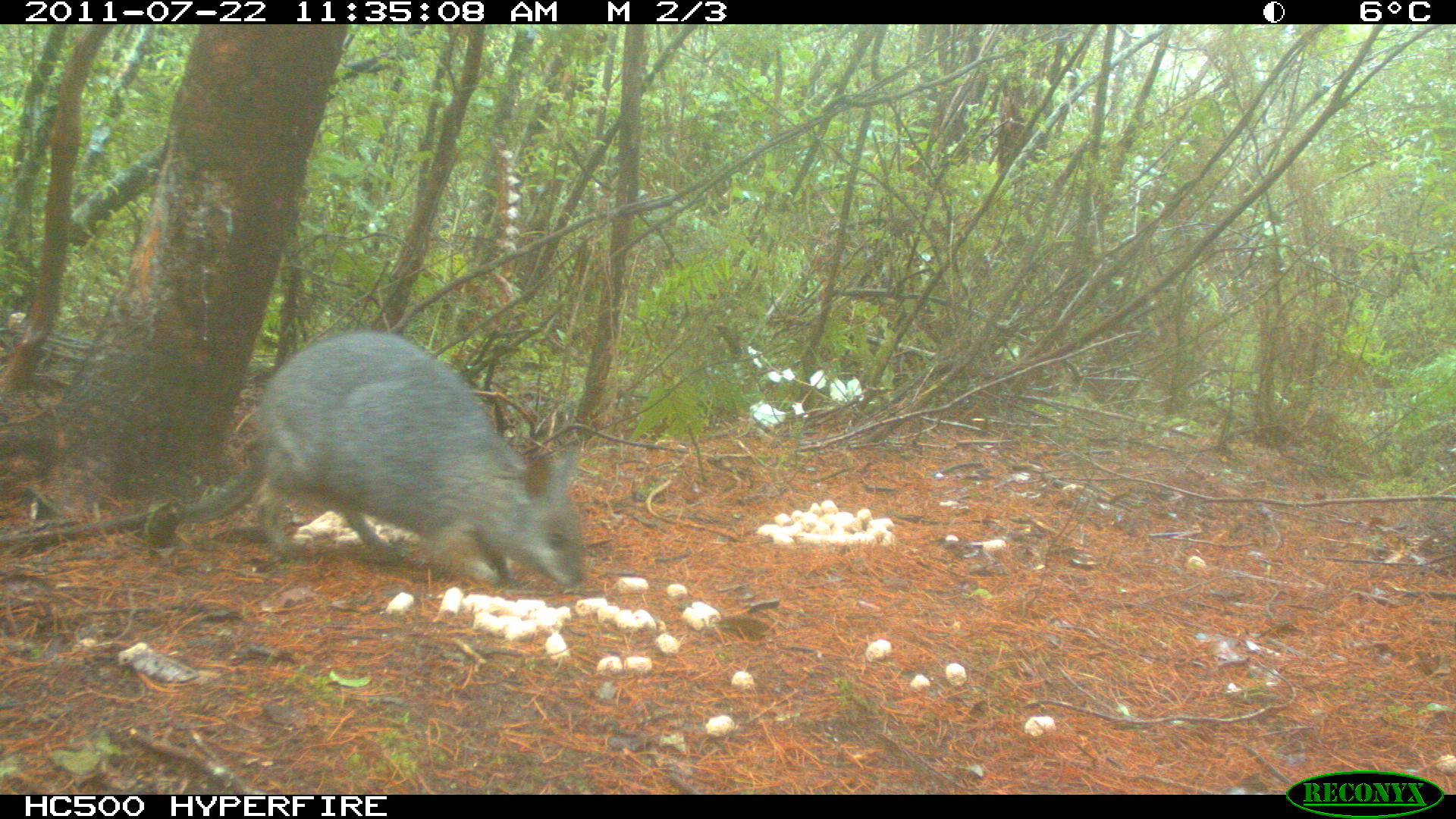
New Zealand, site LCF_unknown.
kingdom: Animalia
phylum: Chordata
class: Mammalia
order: Diprotodontia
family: Macropodidae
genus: Notamacropus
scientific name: Notamacropus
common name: wallaby